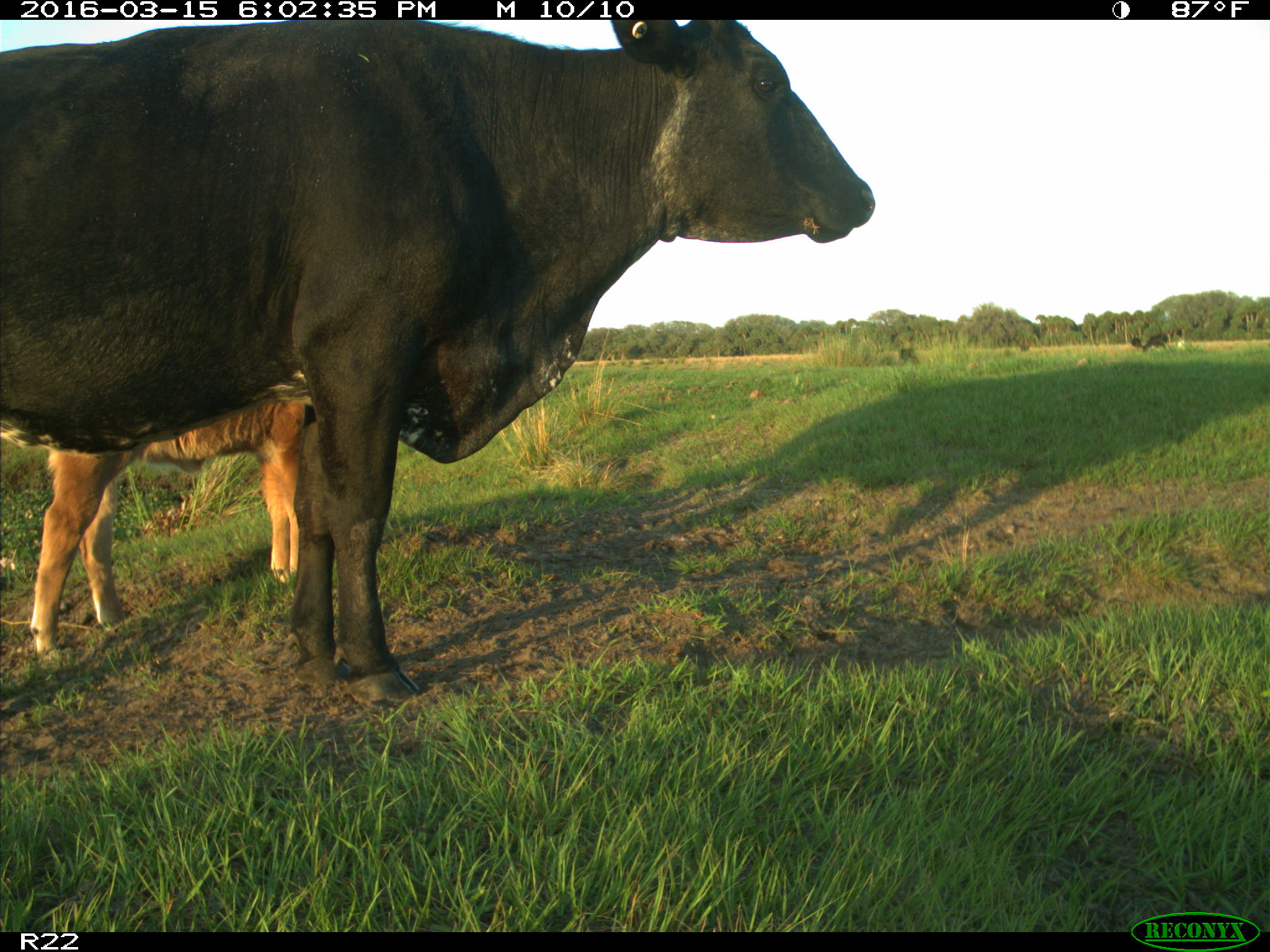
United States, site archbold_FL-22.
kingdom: Animalia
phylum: Chordata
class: Mammalia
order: Artiodactyla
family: Bovidae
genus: Bos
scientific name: Bos taurus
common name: domestic cow